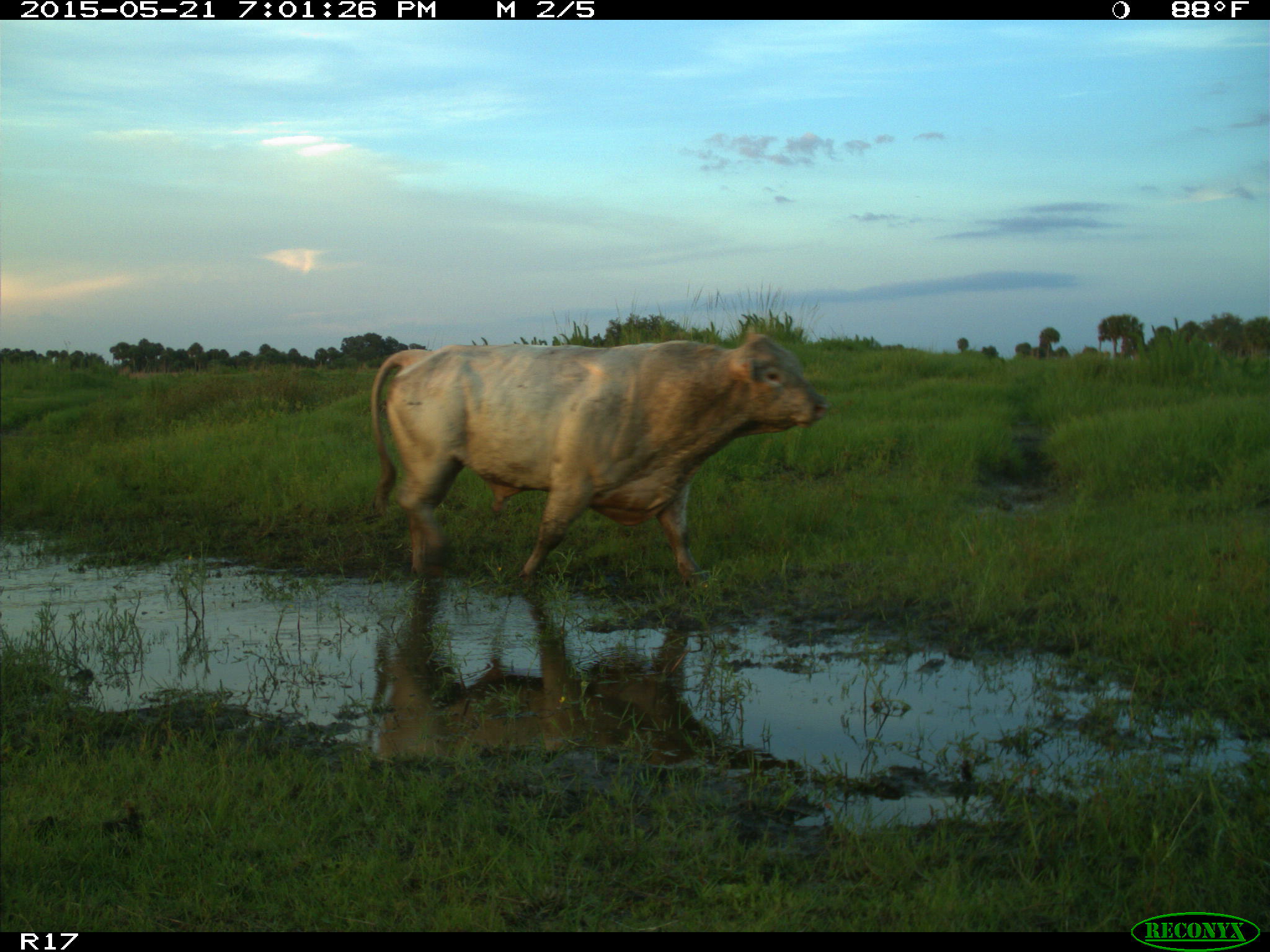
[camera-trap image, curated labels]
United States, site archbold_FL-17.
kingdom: Animalia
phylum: Chordata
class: Mammalia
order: Artiodactyla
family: Bovidae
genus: Bos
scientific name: Bos taurus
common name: domestic cow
Bos taurus (domestic cow).